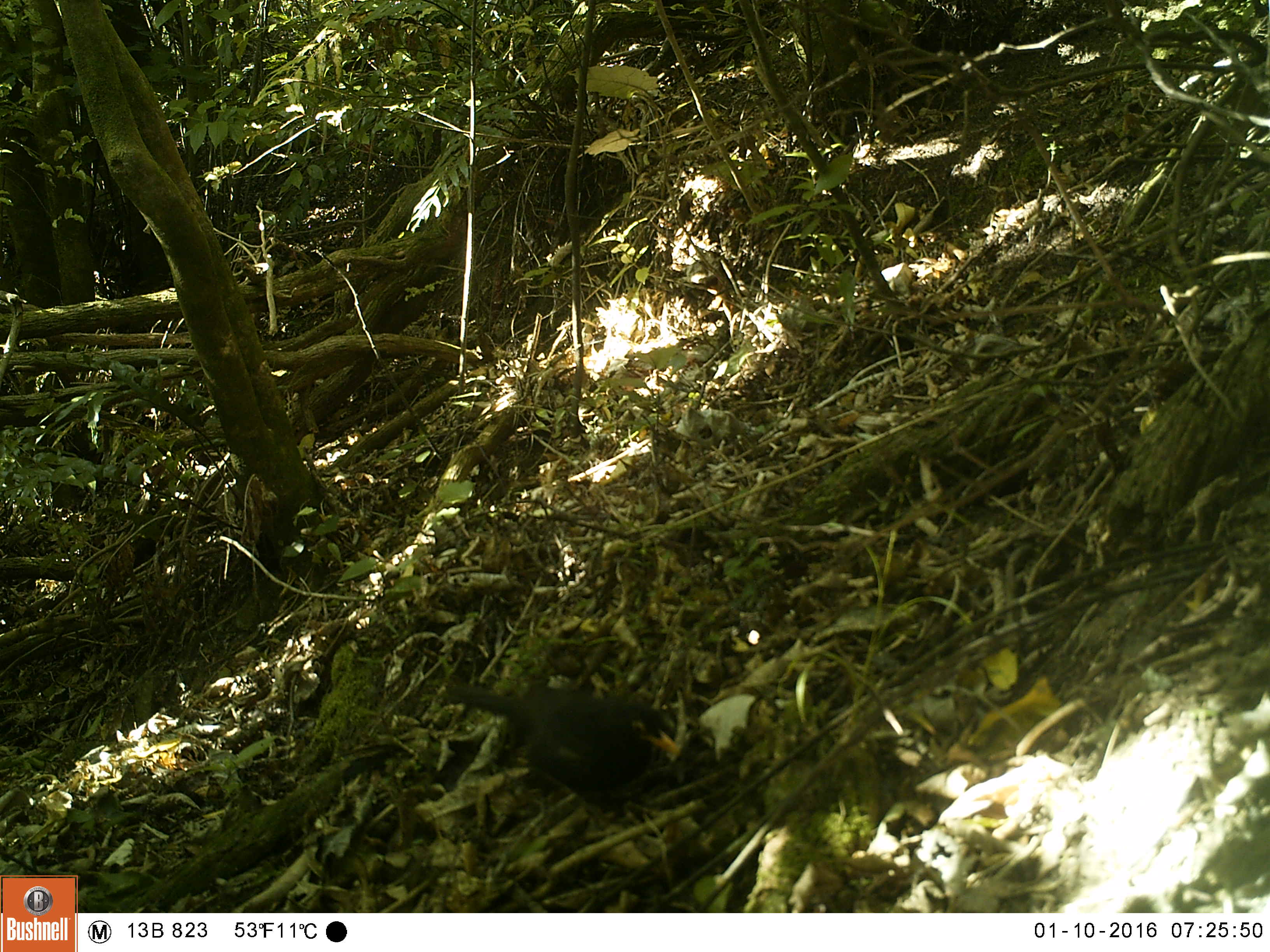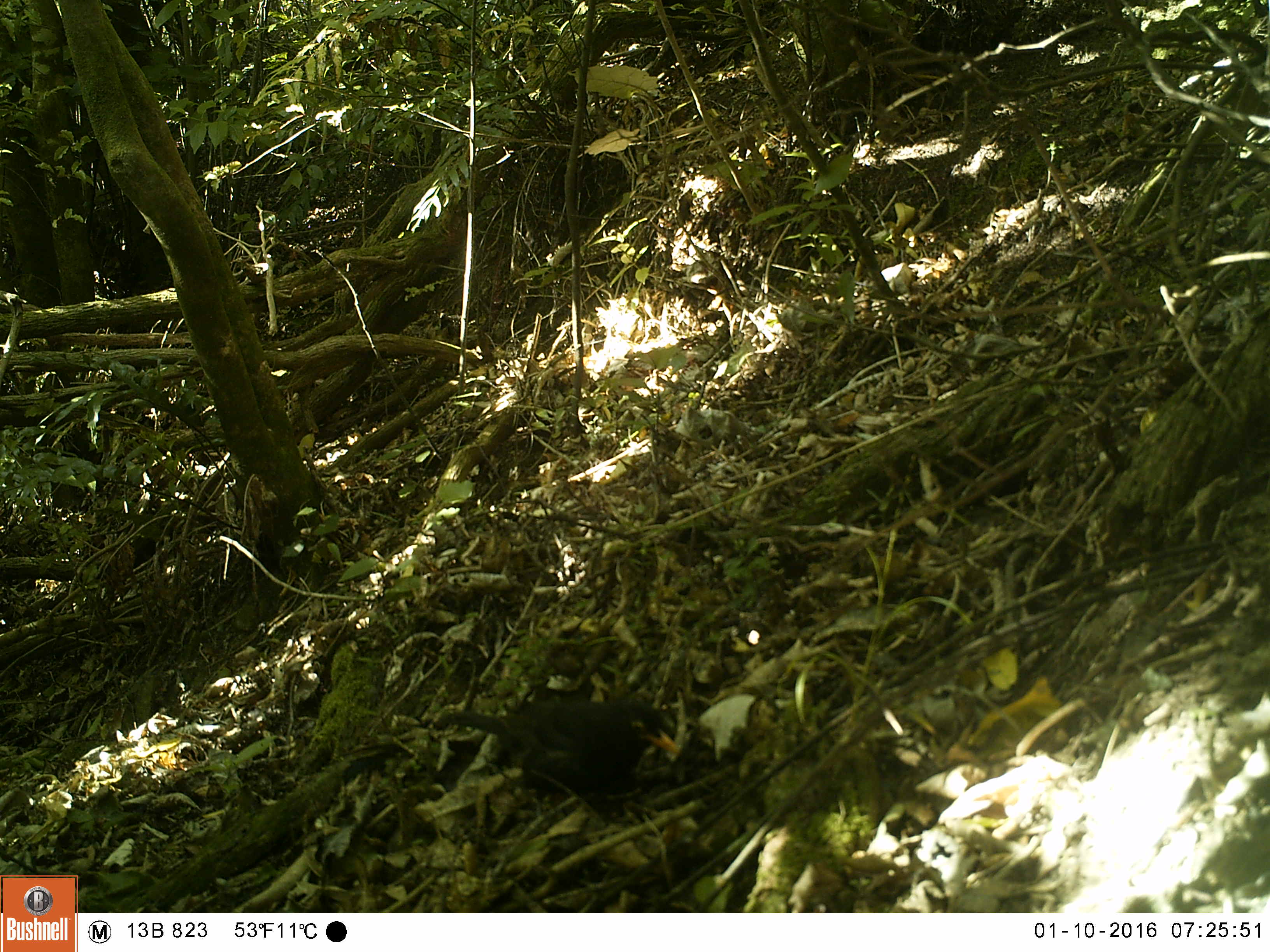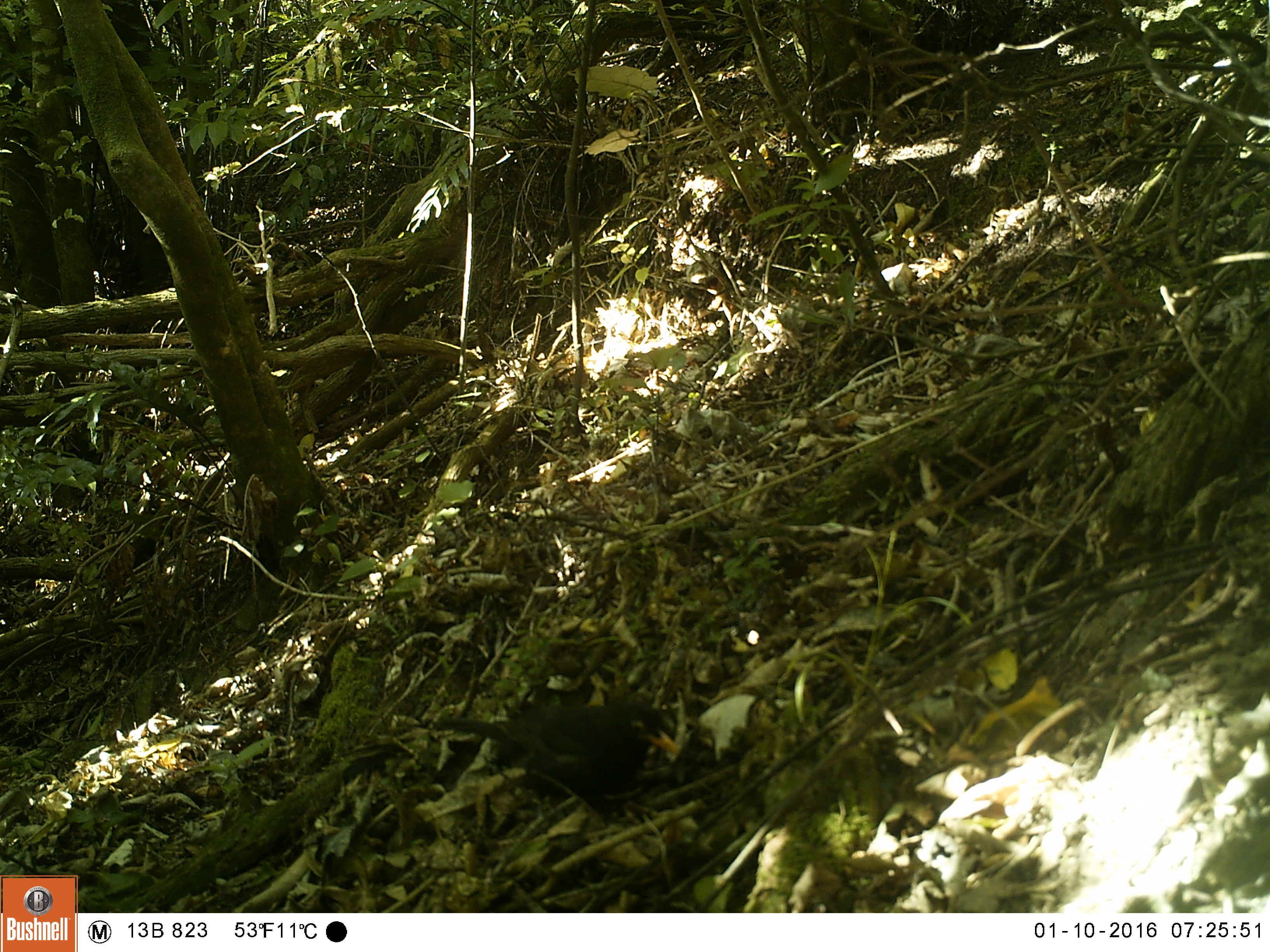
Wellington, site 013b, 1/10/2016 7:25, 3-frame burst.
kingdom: Animalia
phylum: Chordata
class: Aves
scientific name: Aves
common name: bird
Bird (Aves).